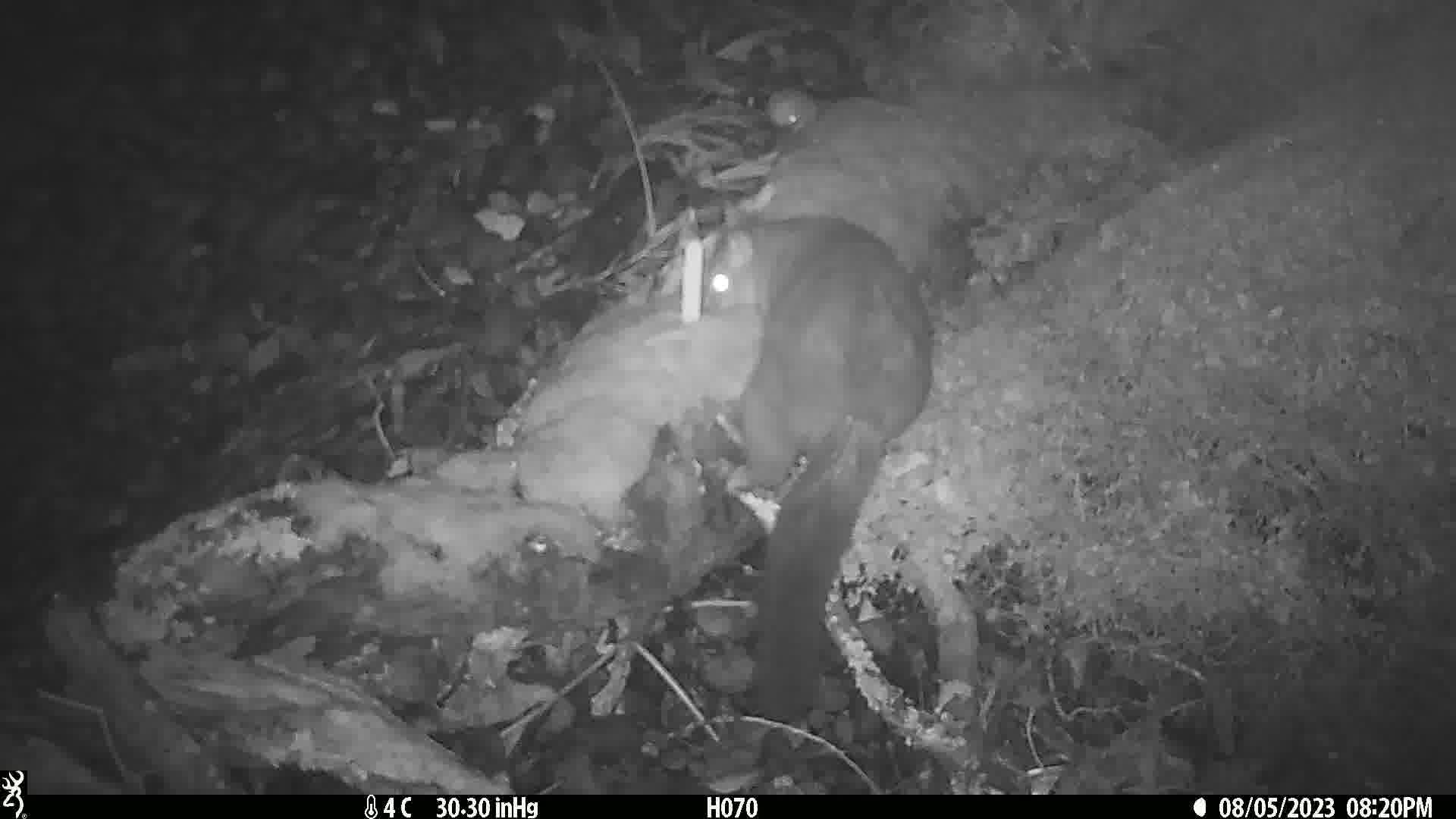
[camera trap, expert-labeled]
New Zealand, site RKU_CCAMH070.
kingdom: Animalia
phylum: Chordata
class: Mammalia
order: Diprotodontia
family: Phalangeridae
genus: Trichosurus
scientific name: Trichosurus vulpecula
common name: common brushtail possum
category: possum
Possum (common brushtail possum) (Trichosurus vulpecula).